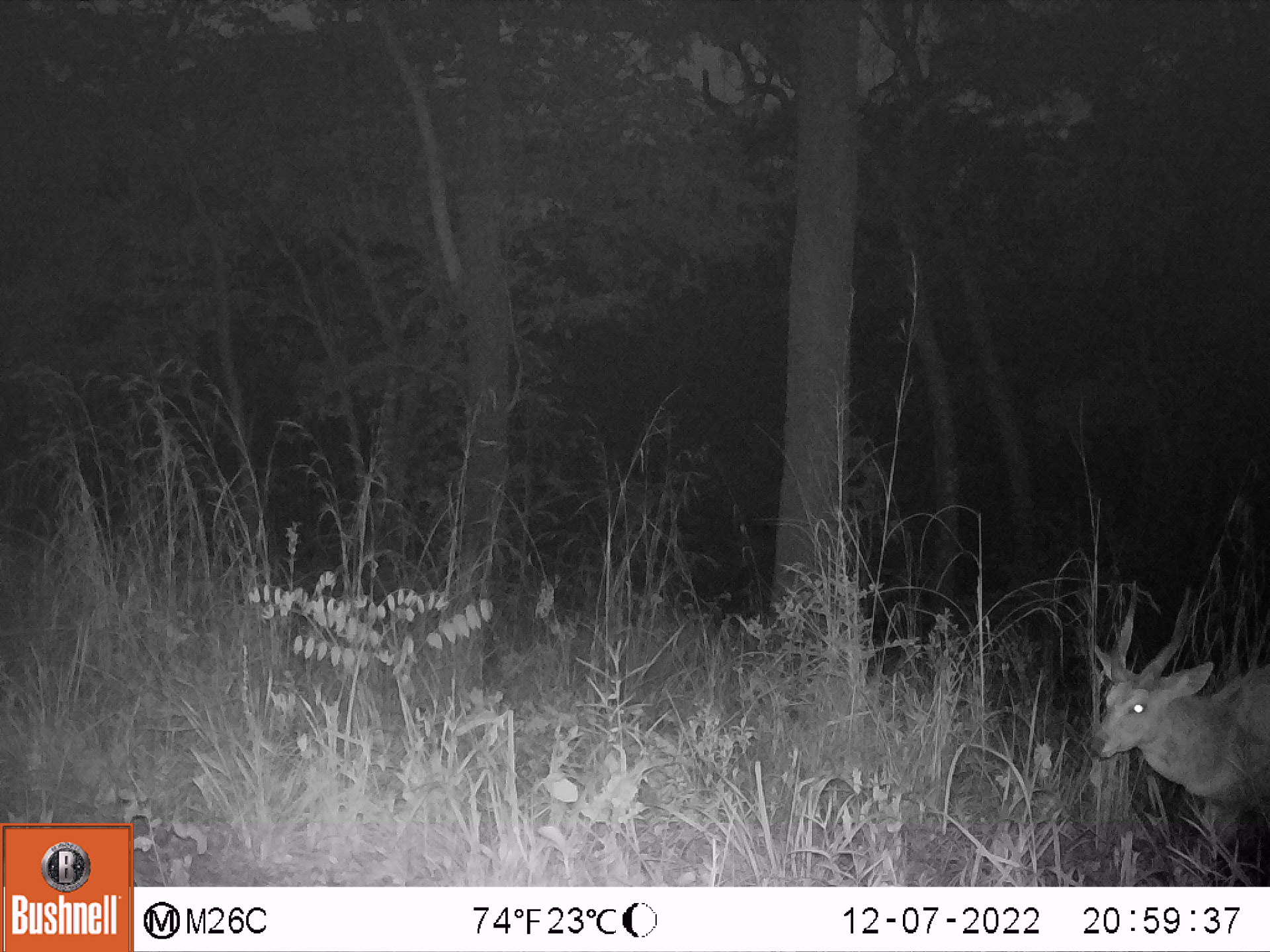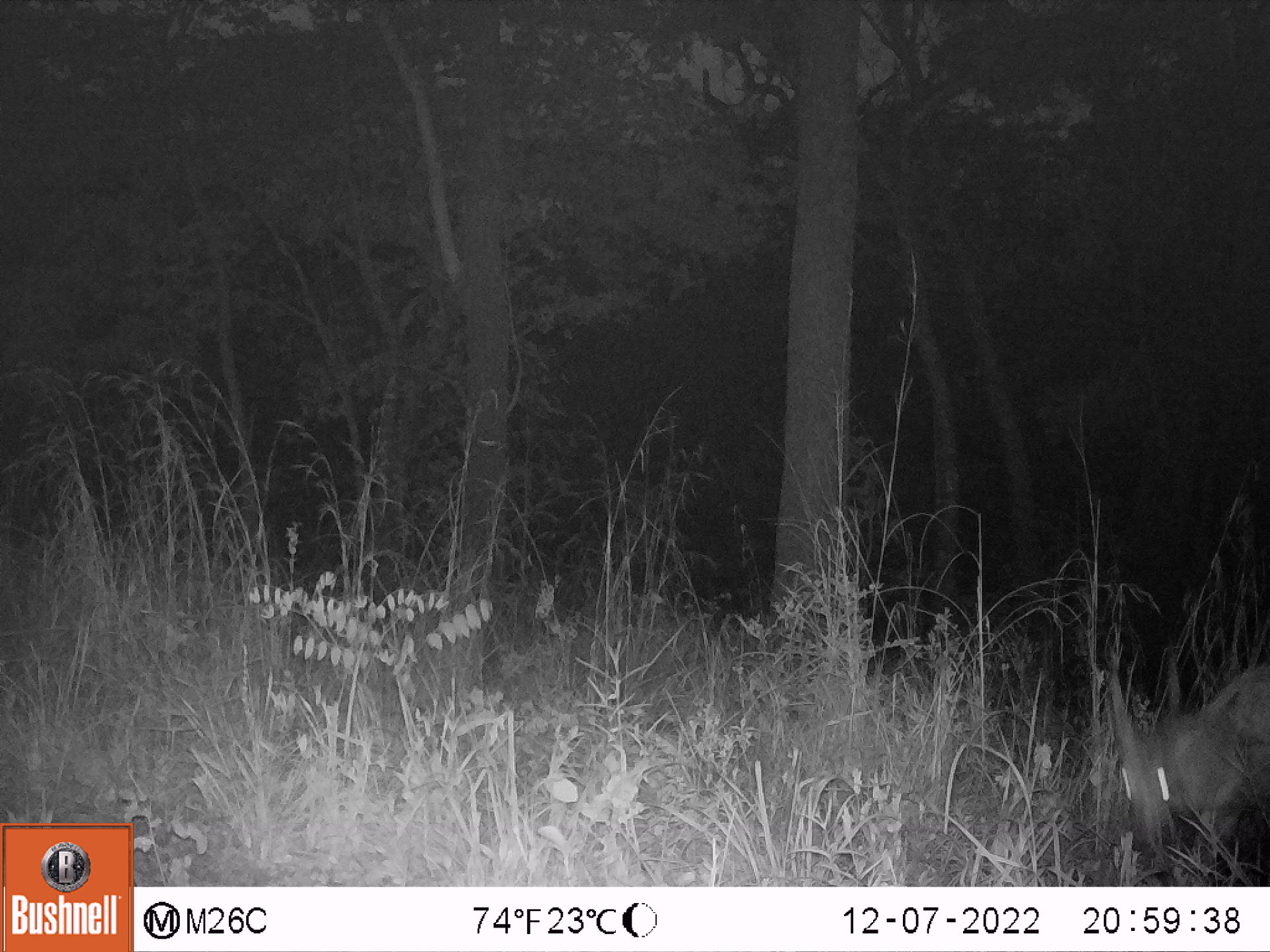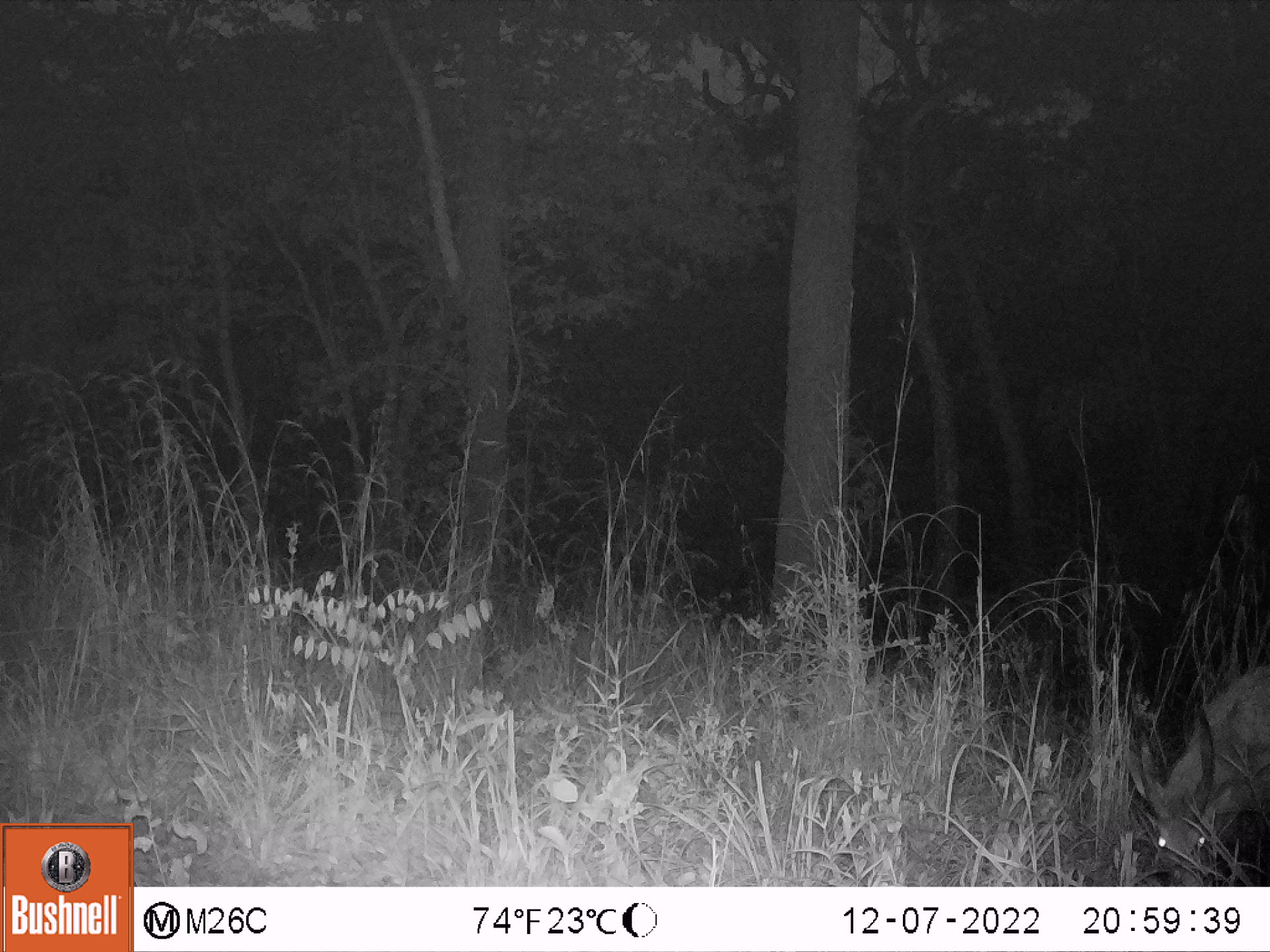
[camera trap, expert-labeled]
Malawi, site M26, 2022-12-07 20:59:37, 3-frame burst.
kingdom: Animalia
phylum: Chordata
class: Mammalia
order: Artiodactyla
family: Bovidae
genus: Tragelaphus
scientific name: Tragelaphus sylvaticus sylvaticus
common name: cape bushbuck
Cape bushbuck (Tragelaphus sylvaticus sylvaticus), count 1.